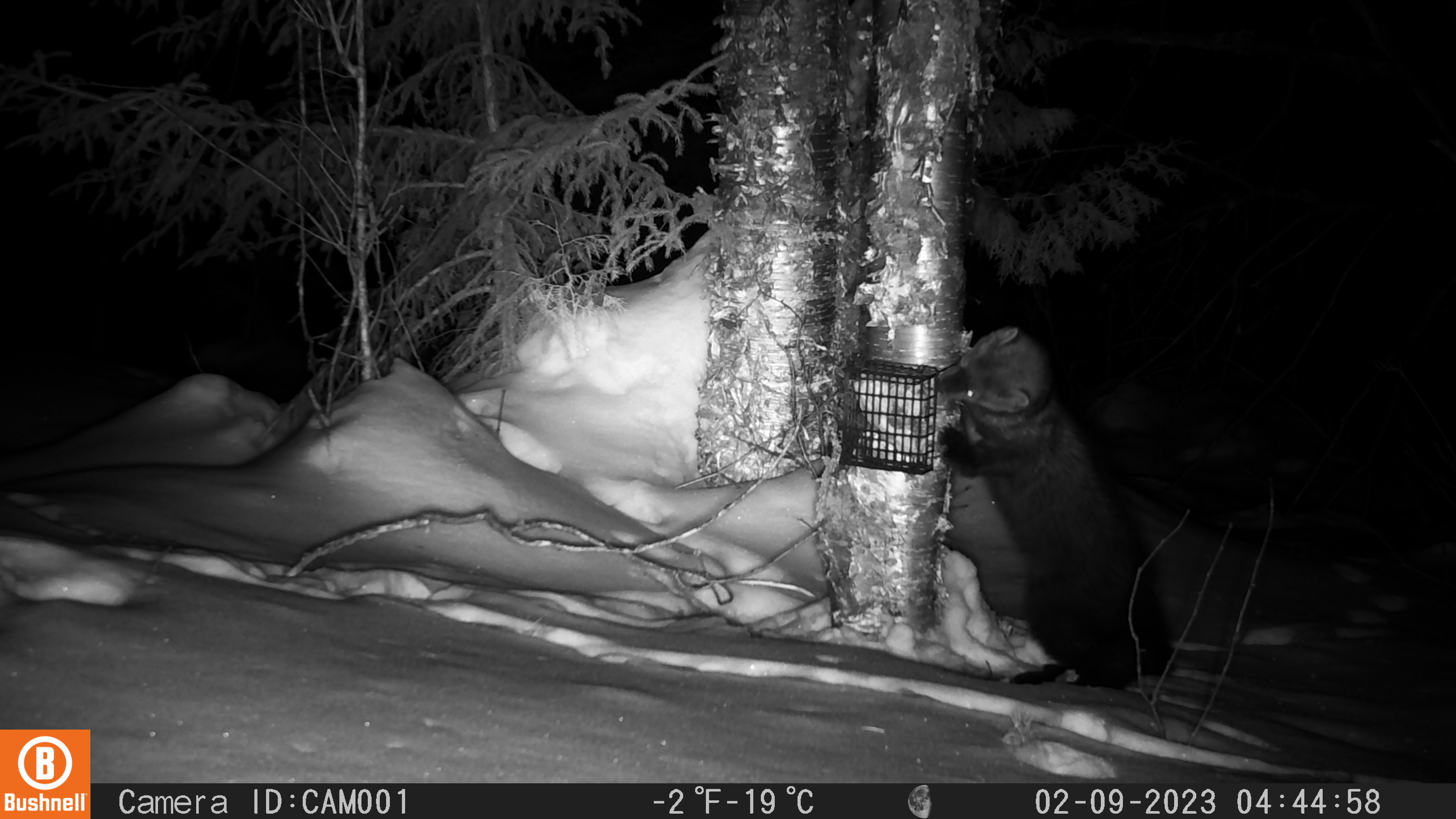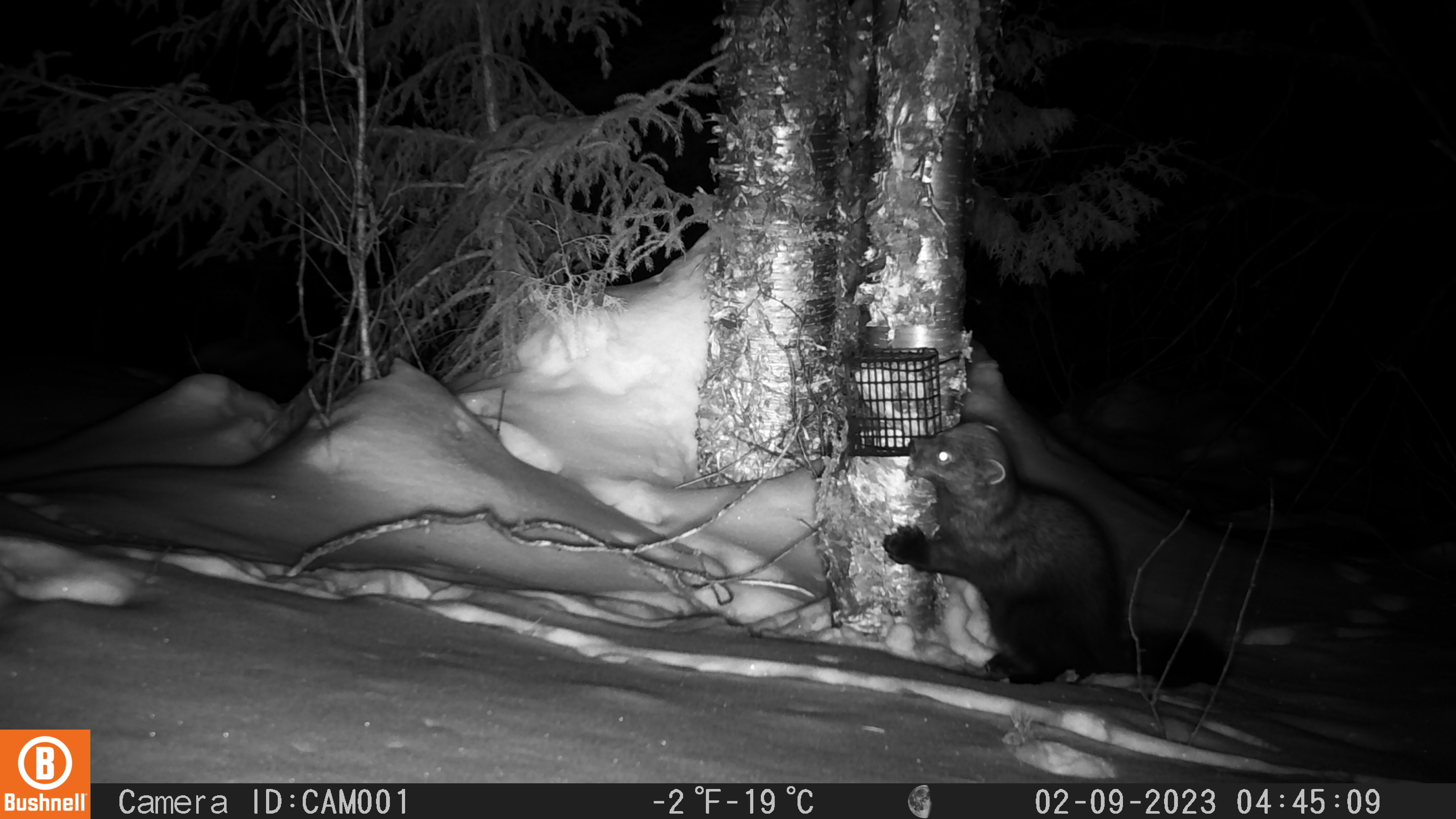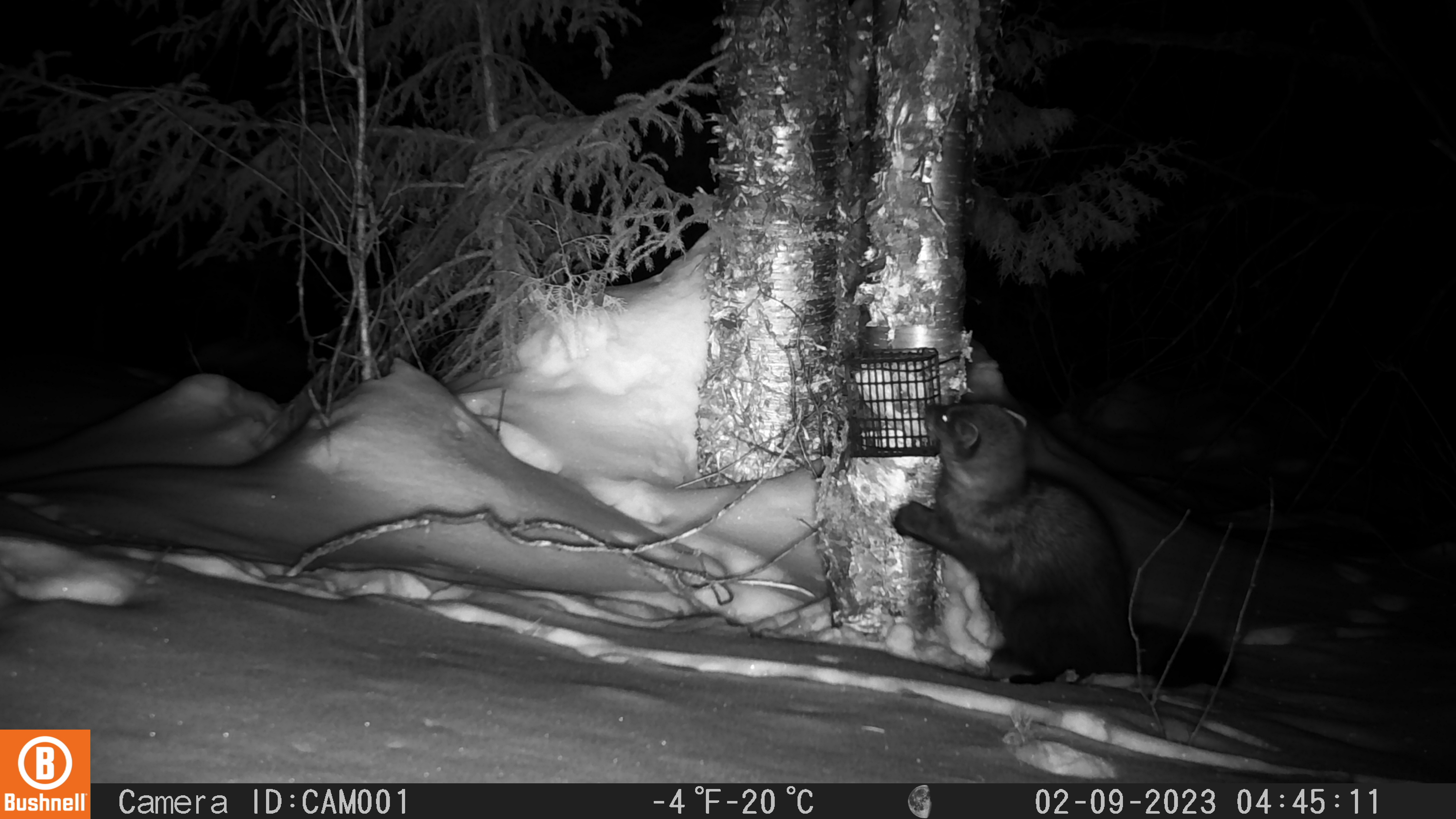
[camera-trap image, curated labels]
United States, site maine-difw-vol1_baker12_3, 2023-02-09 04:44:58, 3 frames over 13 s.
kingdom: Animalia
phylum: Chordata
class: Mammalia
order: Carnivora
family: Mustelidae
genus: Pekania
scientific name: Pekania pennanti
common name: fisher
Fisher (Pekania pennanti).